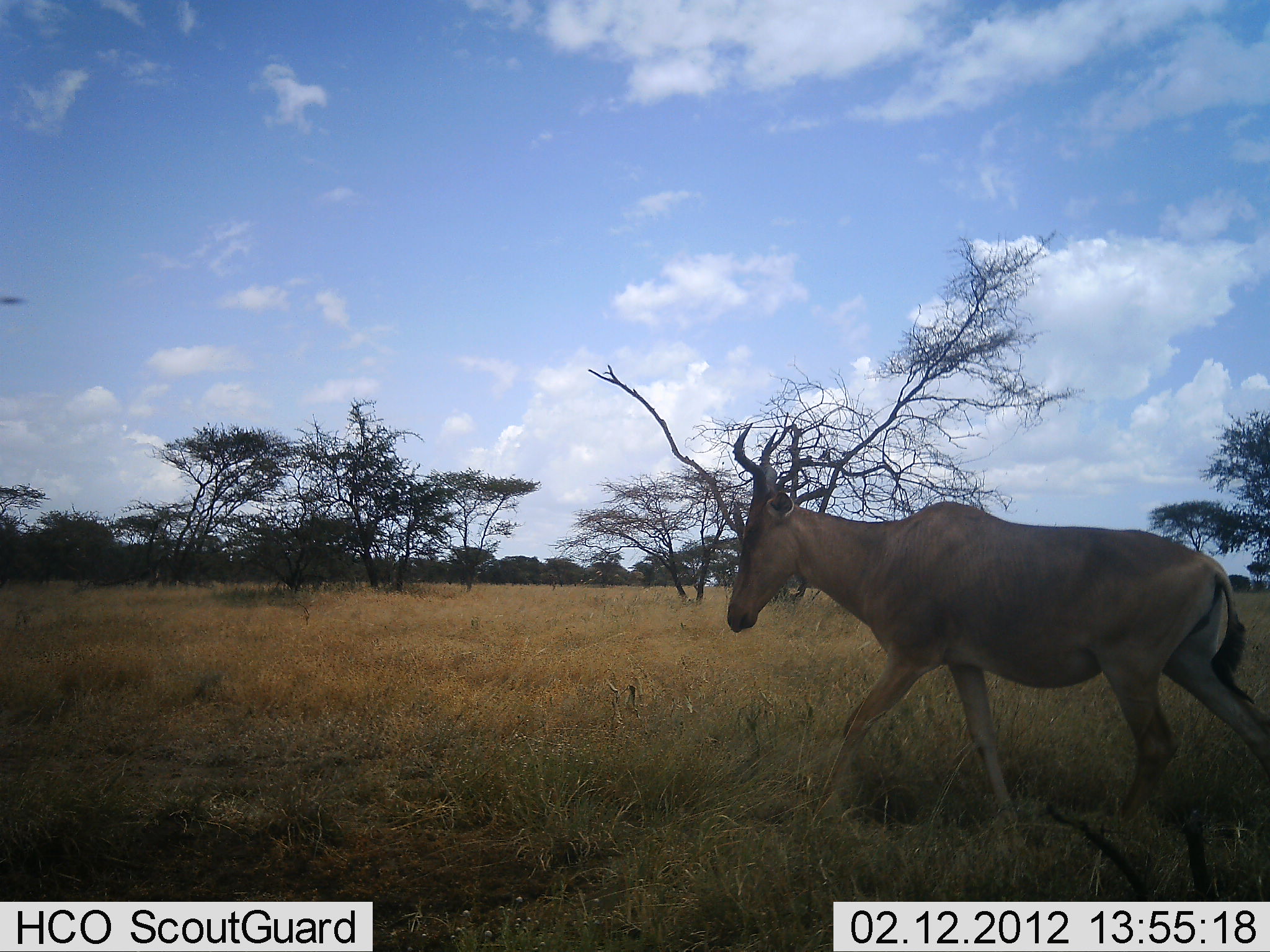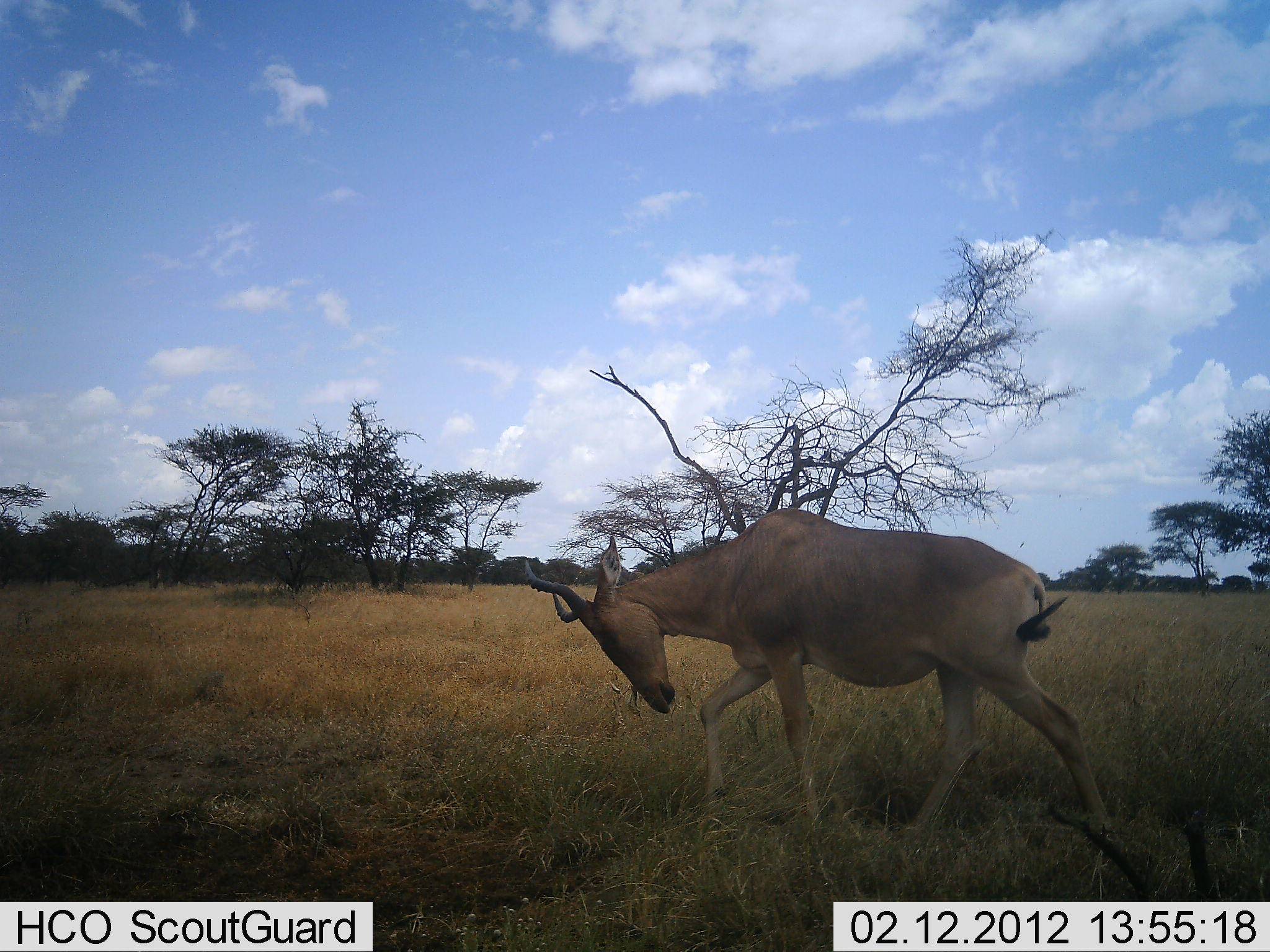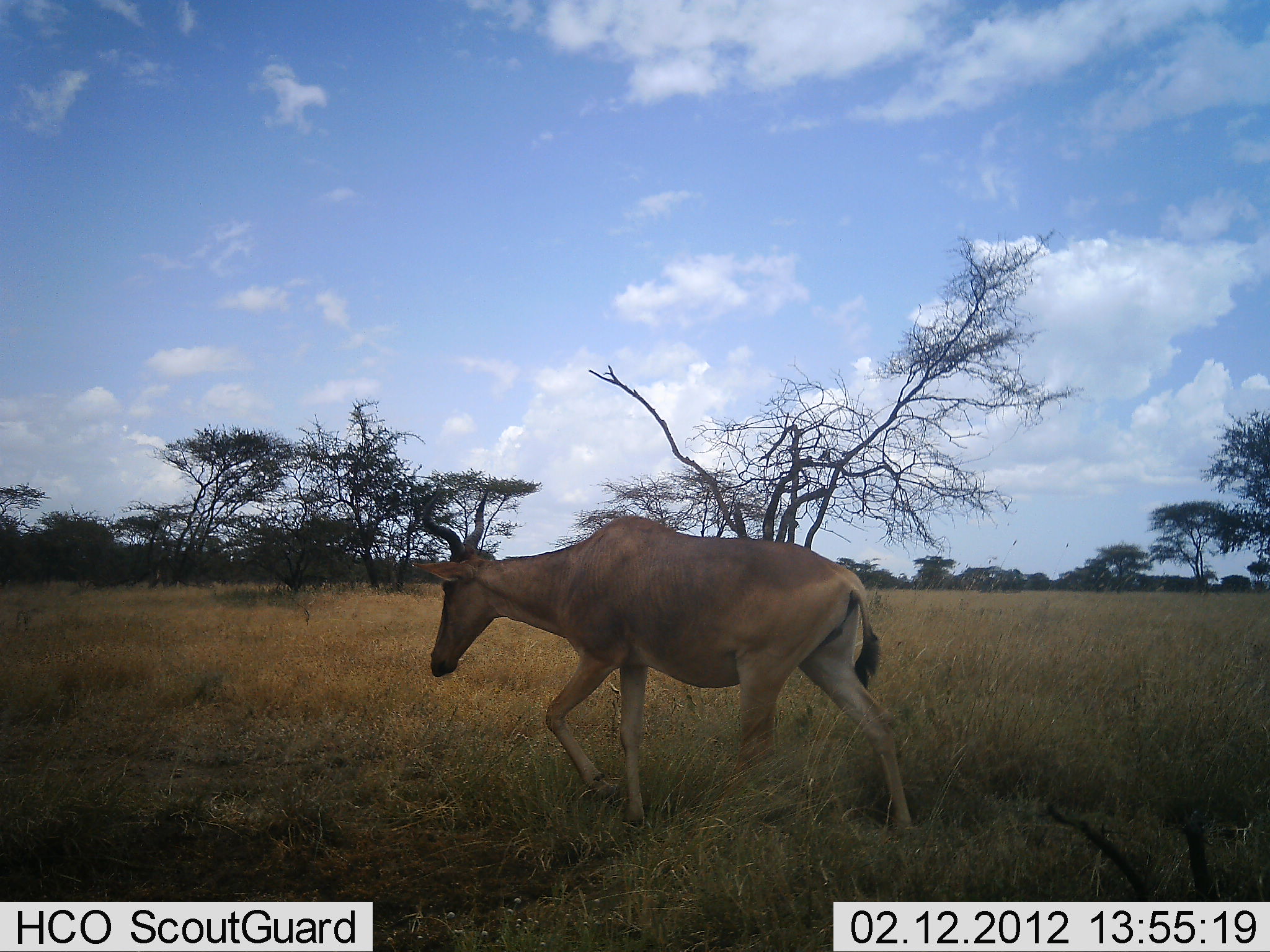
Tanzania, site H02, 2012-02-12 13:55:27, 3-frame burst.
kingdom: Animalia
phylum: Chordata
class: Mammalia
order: Artiodactyla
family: Bovidae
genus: Alcelaphus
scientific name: Alcelaphus buselaphus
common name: hartebeest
Hartebeest (Alcelaphus buselaphus), count 1. Behavior (volunteer vote fractions): standing 0%, resting 0%, moving 100%, interacting 6%. Young present (vote fraction): 0%. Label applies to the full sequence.